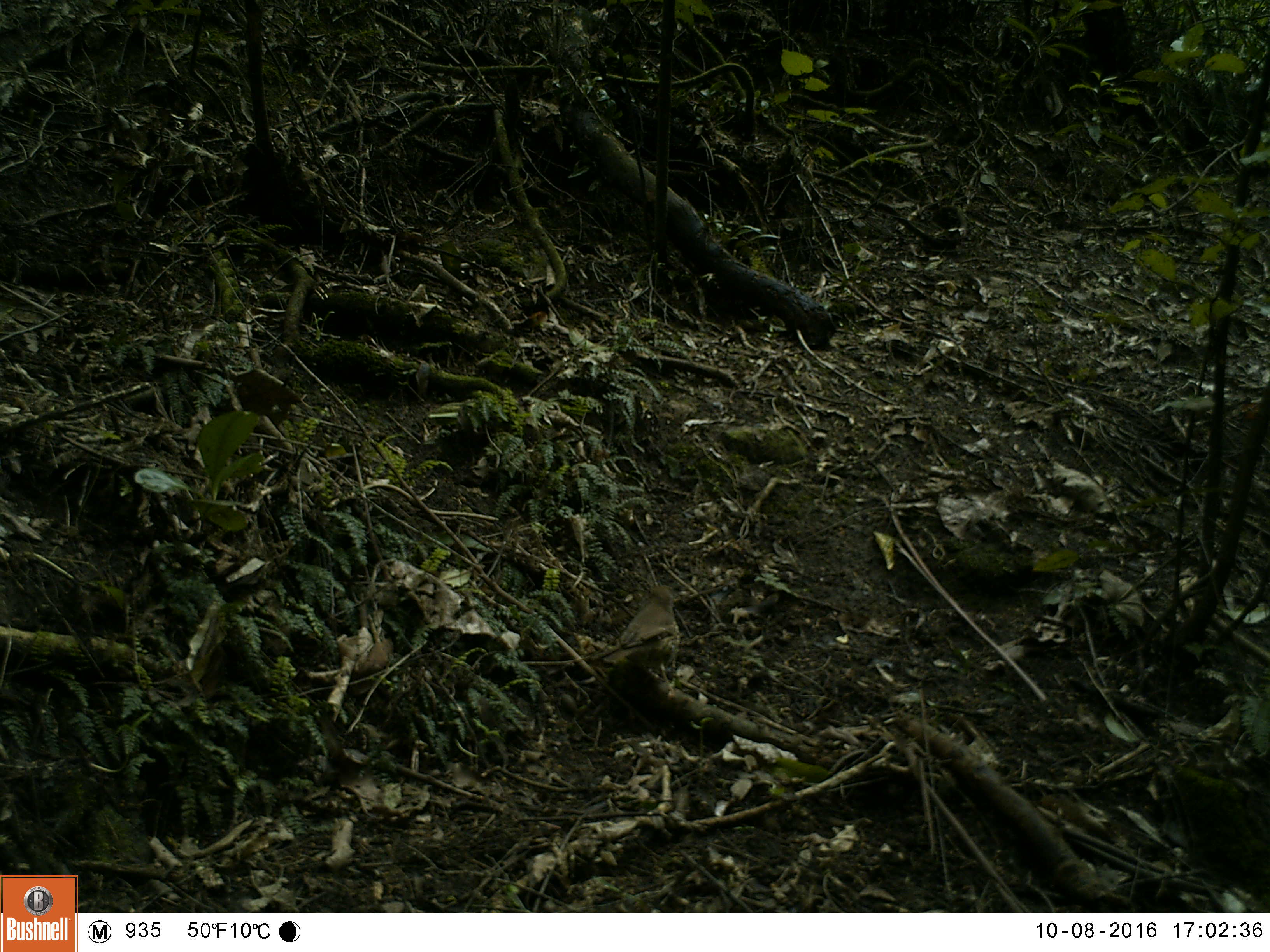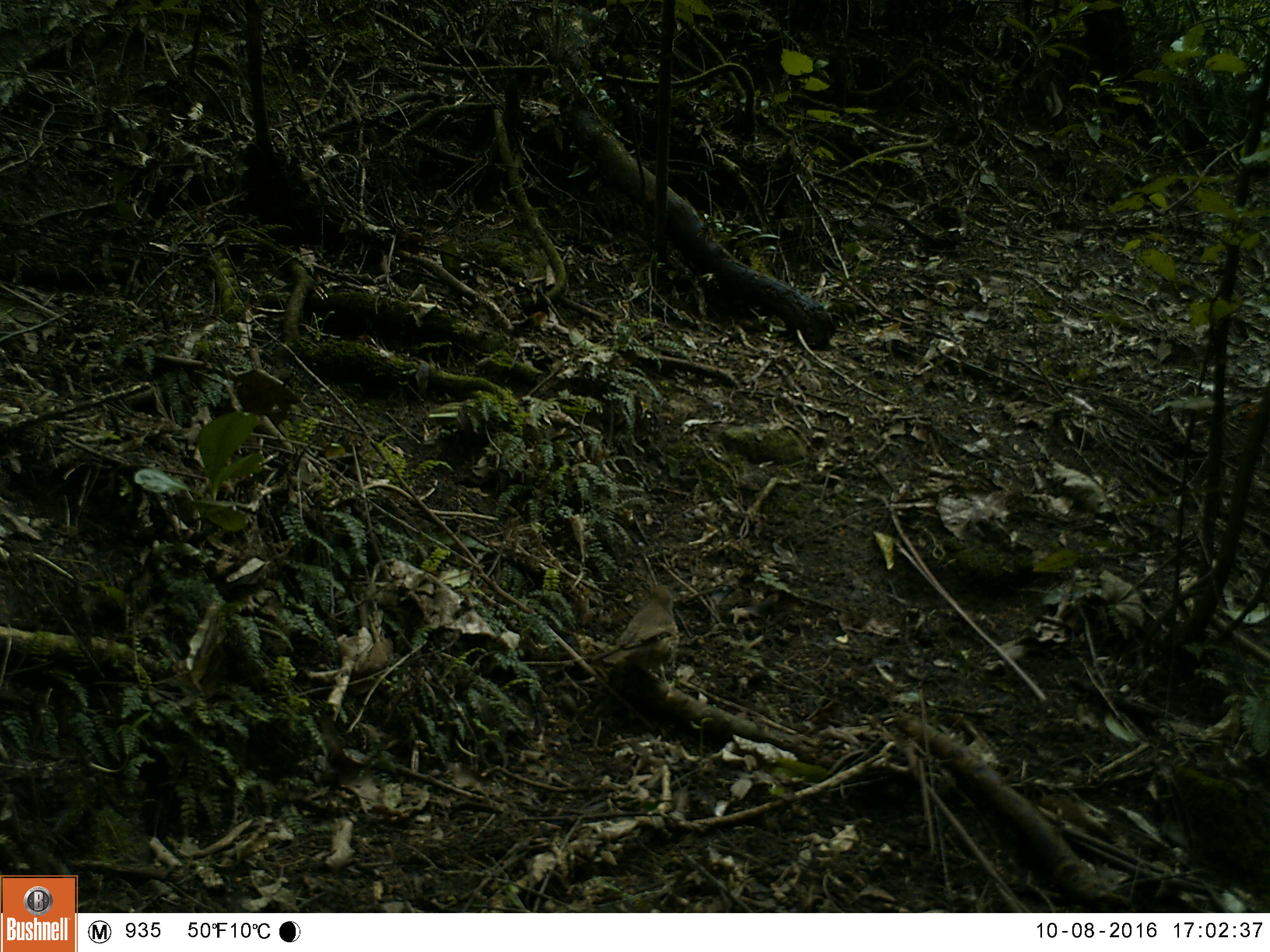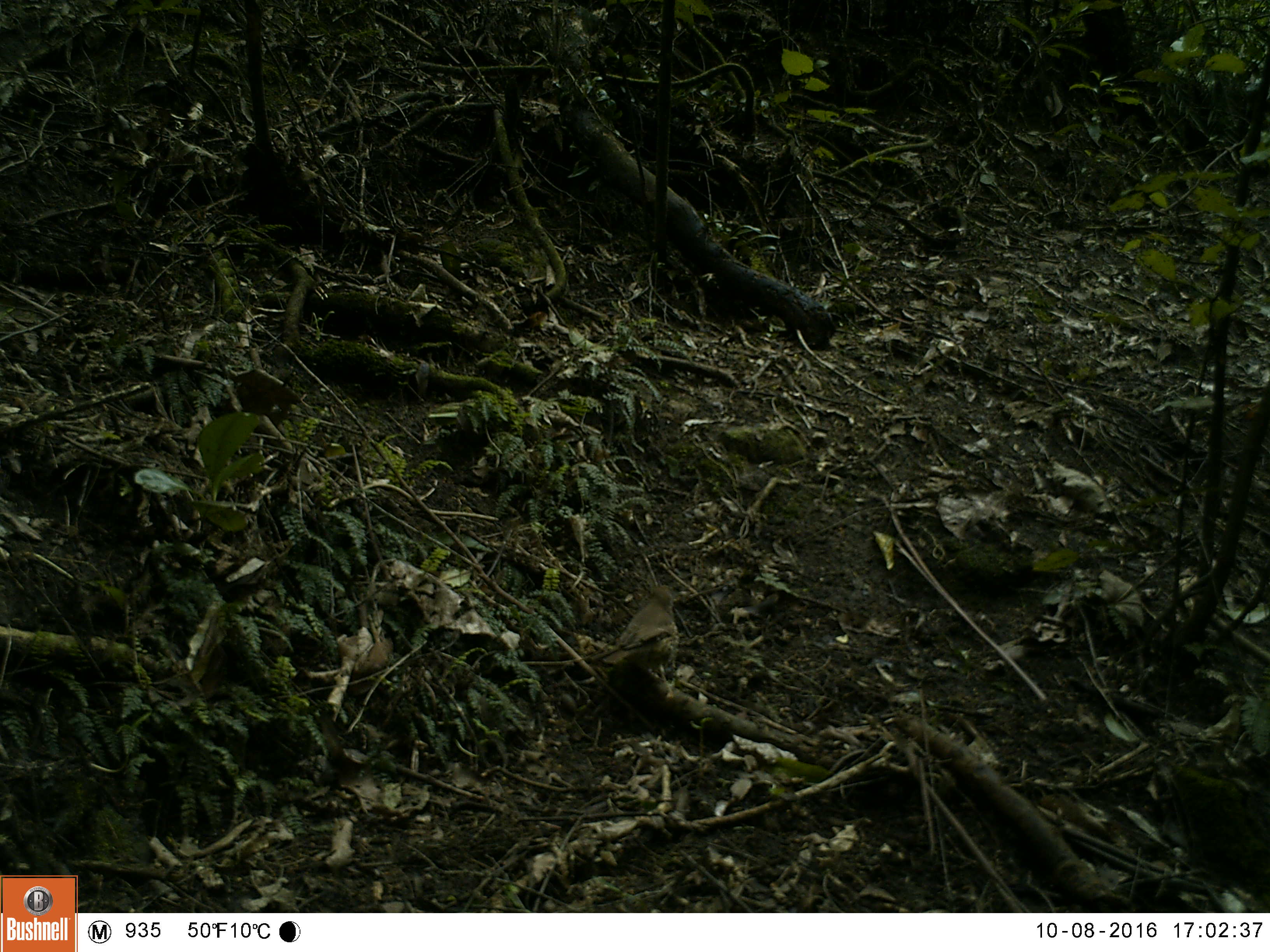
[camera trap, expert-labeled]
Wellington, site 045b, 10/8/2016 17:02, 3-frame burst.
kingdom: Animalia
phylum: Chordata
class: Aves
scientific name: Aves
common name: bird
Bird (Aves).